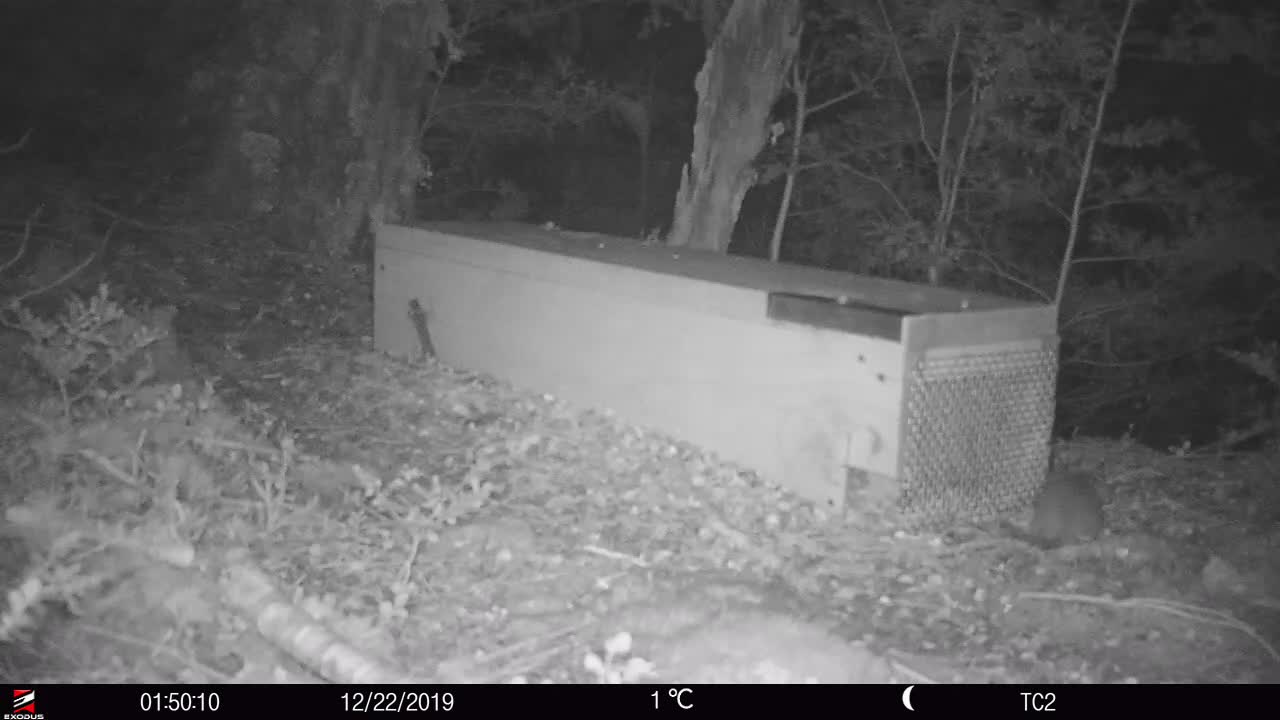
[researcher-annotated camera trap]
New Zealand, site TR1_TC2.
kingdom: Animalia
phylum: Chordata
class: Mammalia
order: Rodentia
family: Muridae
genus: Rattus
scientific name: Rattus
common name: rat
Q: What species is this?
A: Rat (Rattus).